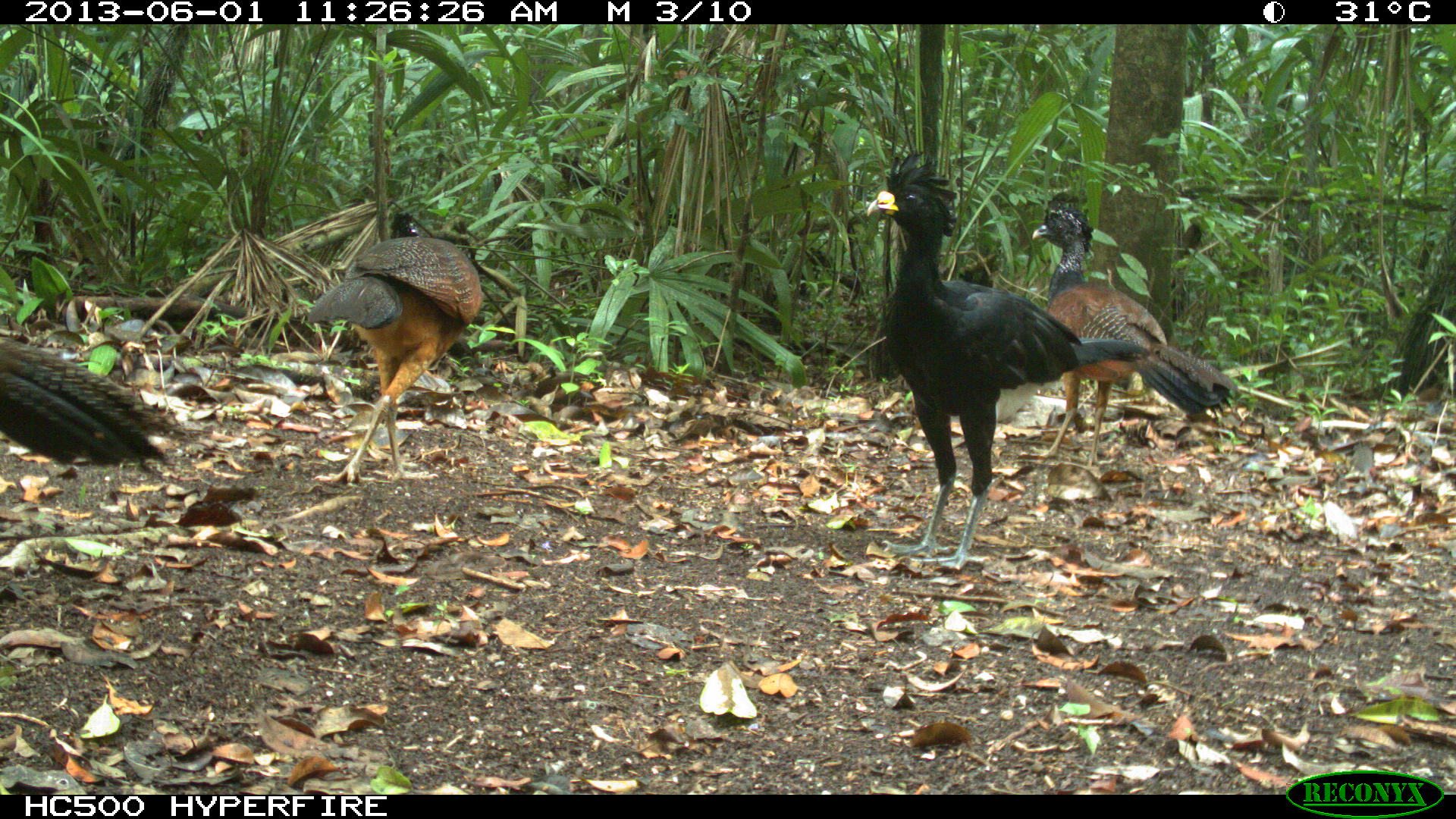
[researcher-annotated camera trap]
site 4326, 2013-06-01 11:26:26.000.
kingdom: Animalia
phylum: Chordata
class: Aves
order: Galliformes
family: Cracidae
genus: Crax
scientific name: Crax rubra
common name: great curassow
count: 4